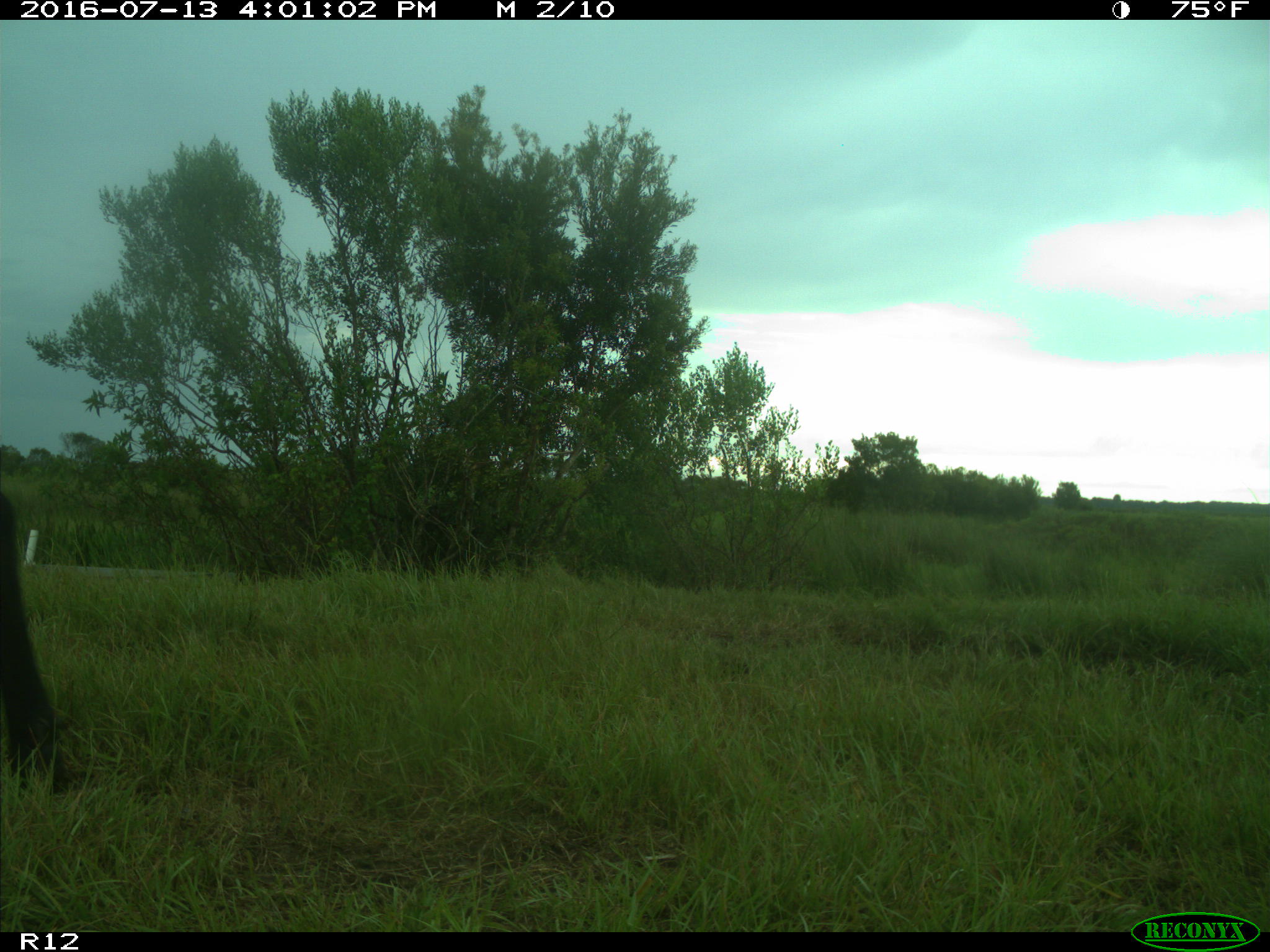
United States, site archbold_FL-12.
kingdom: Animalia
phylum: Chordata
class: Mammalia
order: Artiodactyla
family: Bovidae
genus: Bos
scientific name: Bos taurus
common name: domestic cow